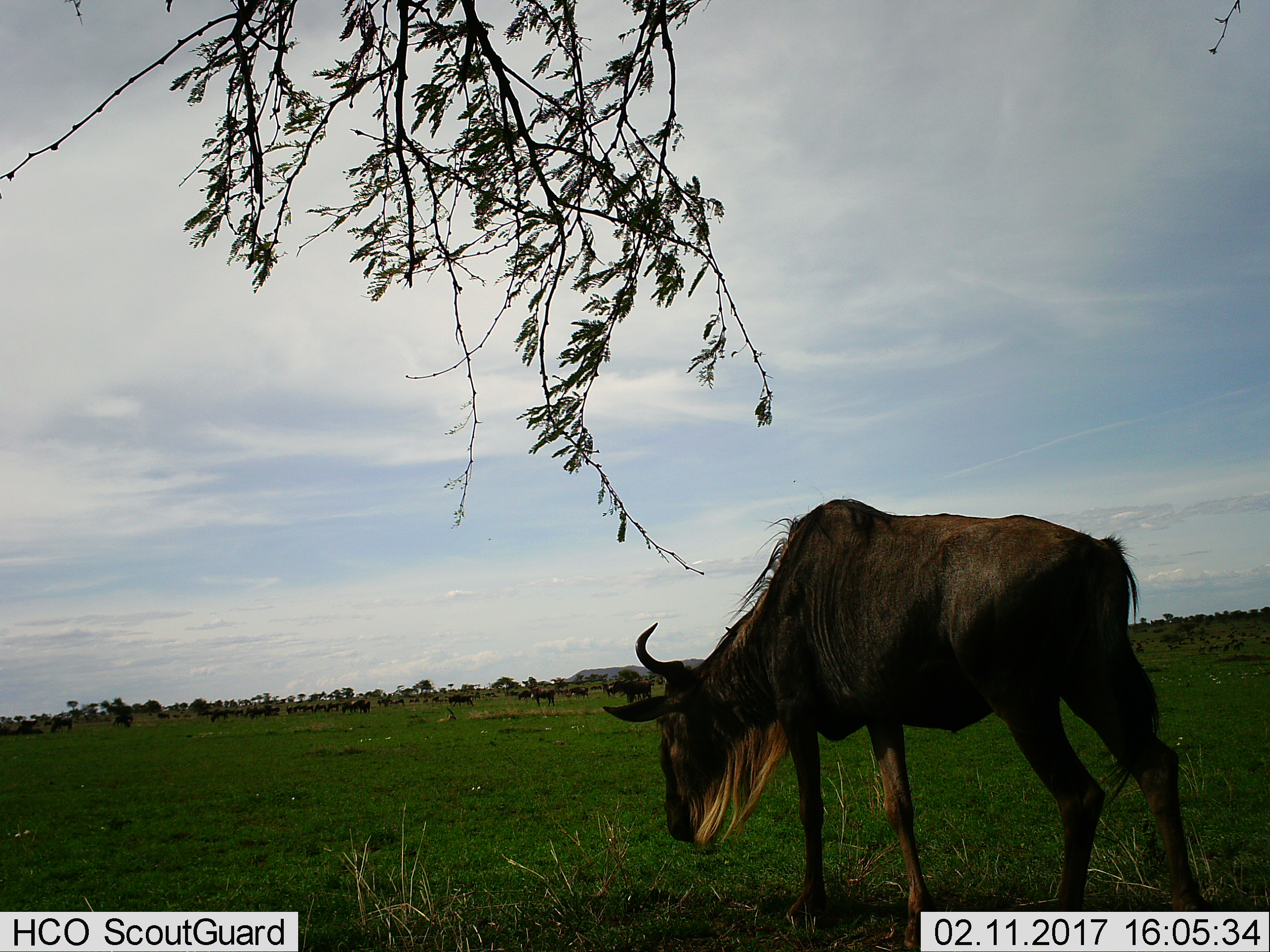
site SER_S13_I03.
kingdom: Animalia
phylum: Chordata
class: Mammalia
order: Artiodactyla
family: Bovidae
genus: Connochaetes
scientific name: Connochaetes taurinus taurinus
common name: blue wildebeest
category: wildebeestblue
Wildebeestblue (blue wildebeest) (Connochaetes taurinus taurinus), count 11-50. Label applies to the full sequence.